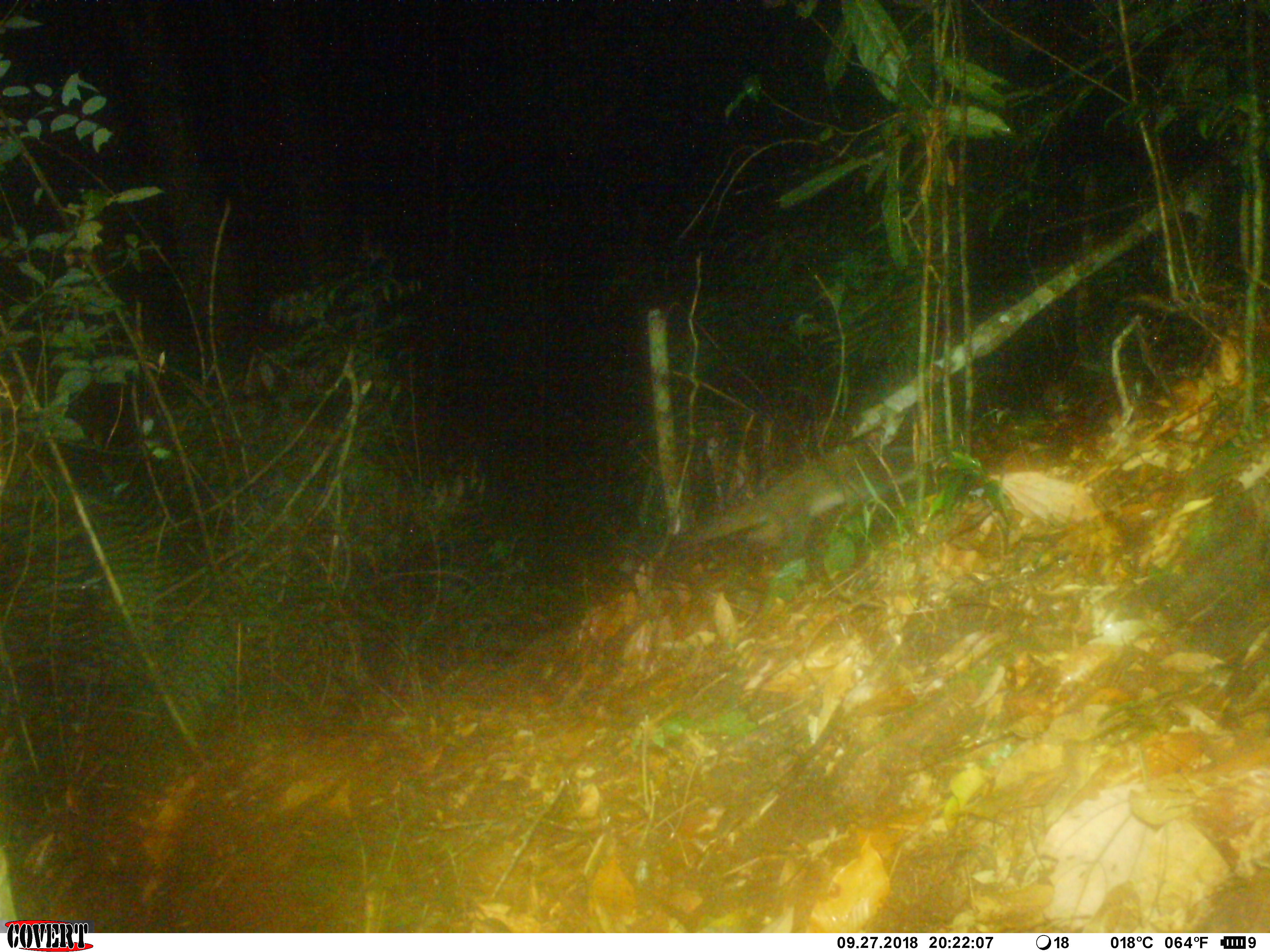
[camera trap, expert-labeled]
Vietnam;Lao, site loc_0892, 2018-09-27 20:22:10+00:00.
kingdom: Animalia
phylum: Chordata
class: Mammalia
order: Carnivora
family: Viverridae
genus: Paguma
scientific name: Paguma larvata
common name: masked palm civet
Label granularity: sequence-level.